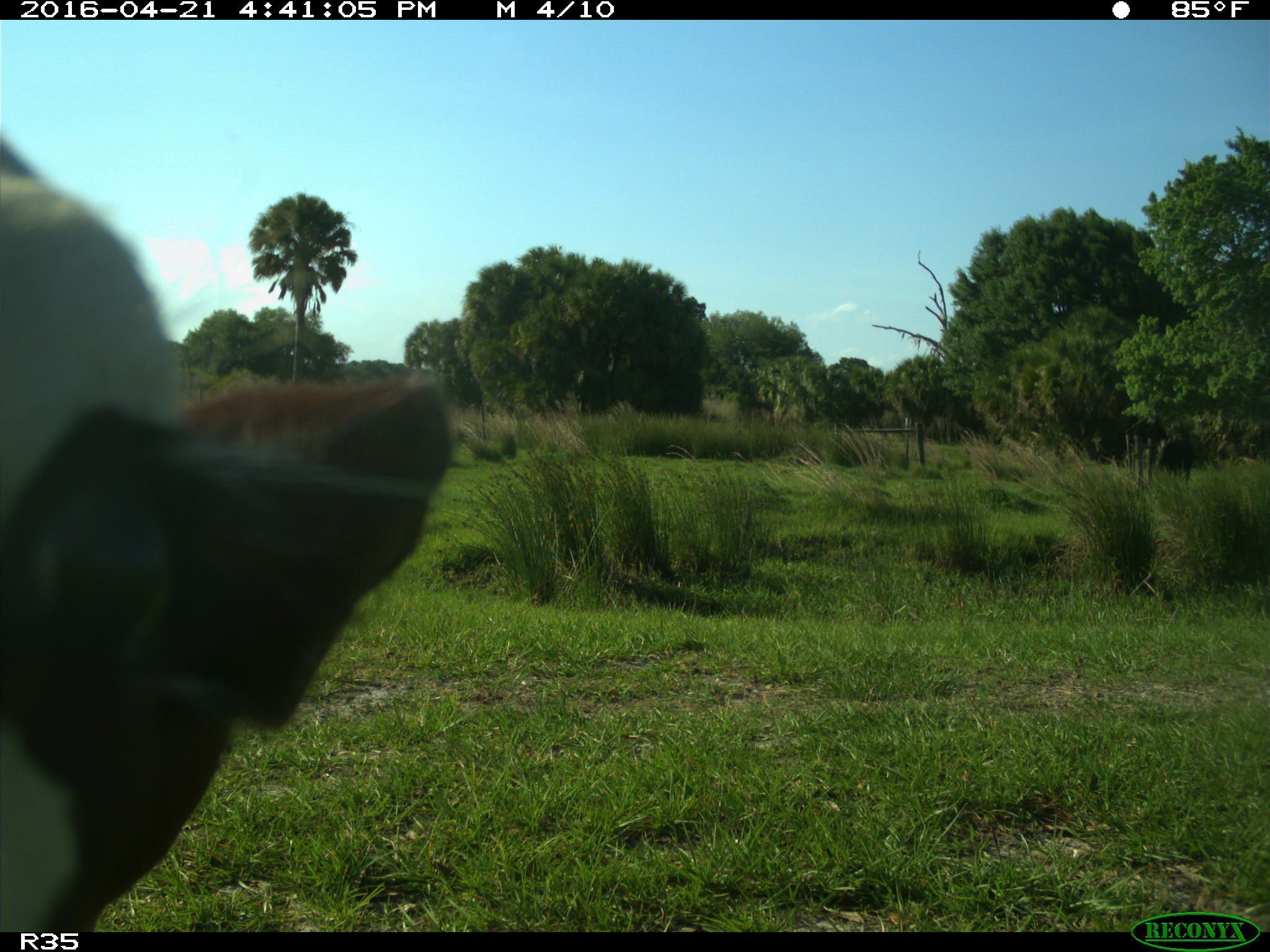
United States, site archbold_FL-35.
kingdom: Animalia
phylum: Chordata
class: Mammalia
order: Artiodactyla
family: Bovidae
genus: Bos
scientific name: Bos taurus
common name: domestic cow